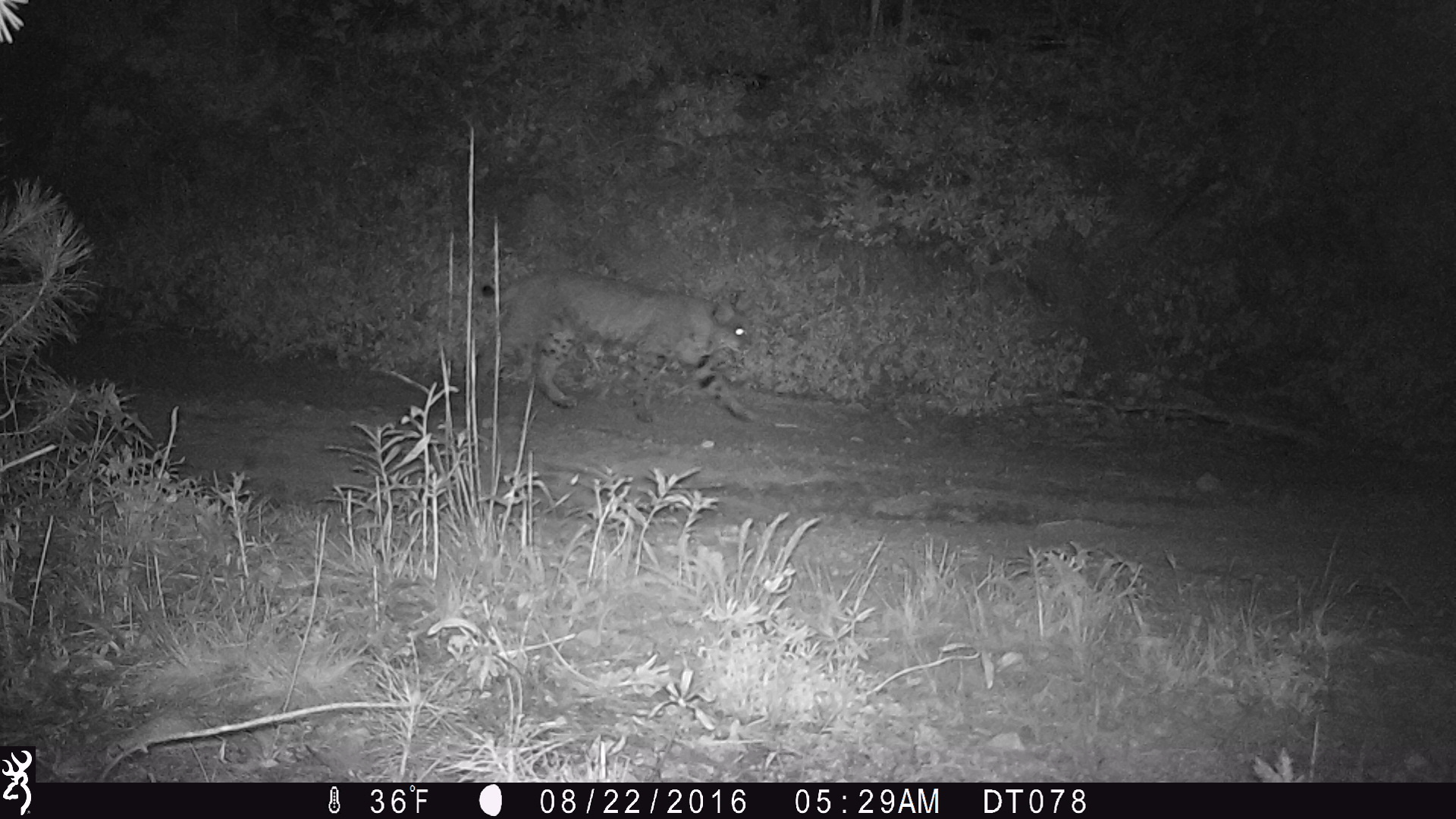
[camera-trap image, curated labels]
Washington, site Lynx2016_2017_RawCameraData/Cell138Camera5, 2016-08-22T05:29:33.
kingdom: Animalia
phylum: Chordata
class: Mammalia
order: Carnivora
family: Felidae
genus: Lynx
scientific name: Lynx rufus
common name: bobcat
Lynx rufus (bobcat). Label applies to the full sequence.